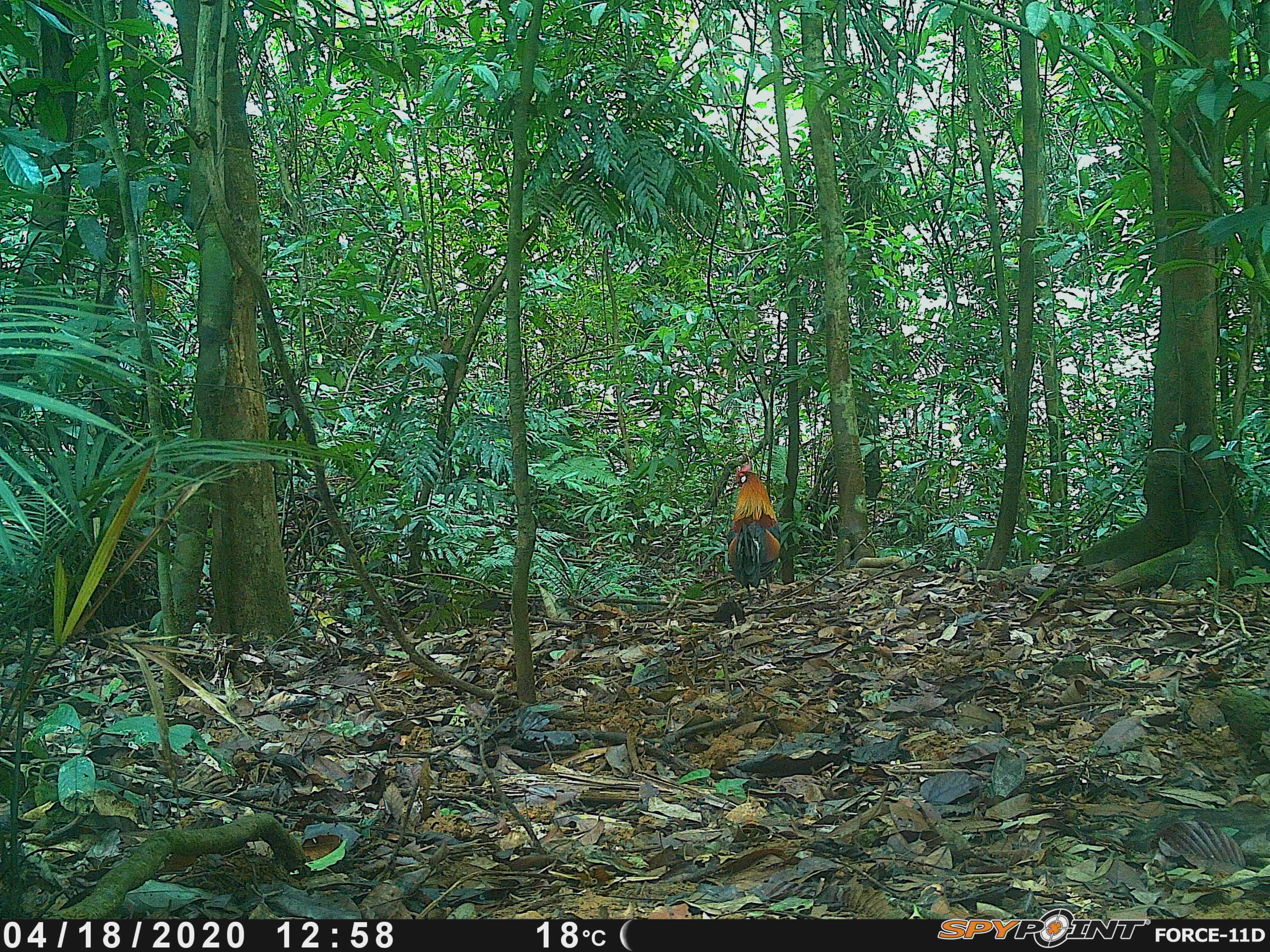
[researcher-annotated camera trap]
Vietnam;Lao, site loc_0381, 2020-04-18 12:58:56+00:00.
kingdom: Animalia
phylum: Chordata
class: Aves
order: Galliformes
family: Phasianidae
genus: Gallus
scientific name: Gallus gallus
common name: red junglefowl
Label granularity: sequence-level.